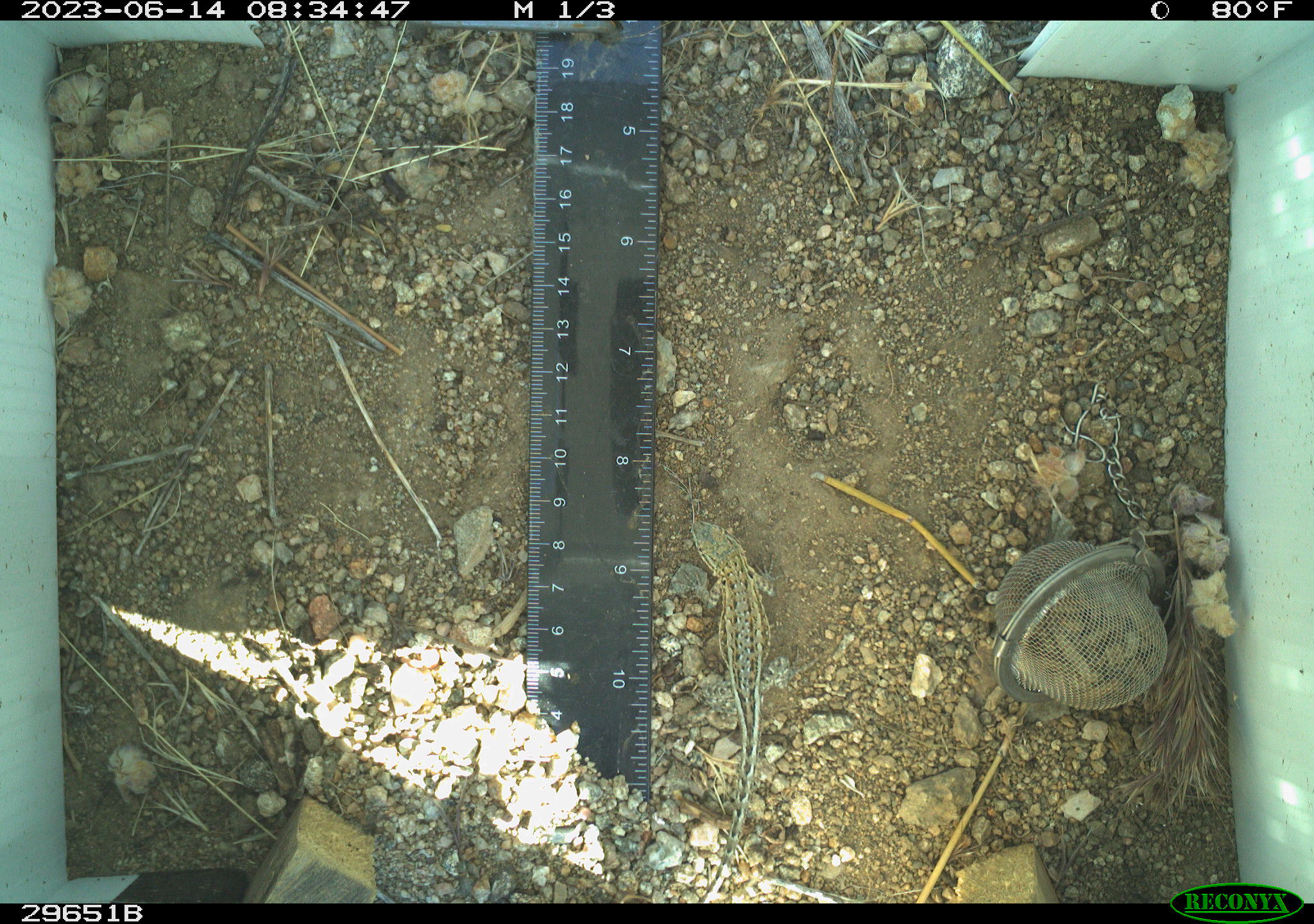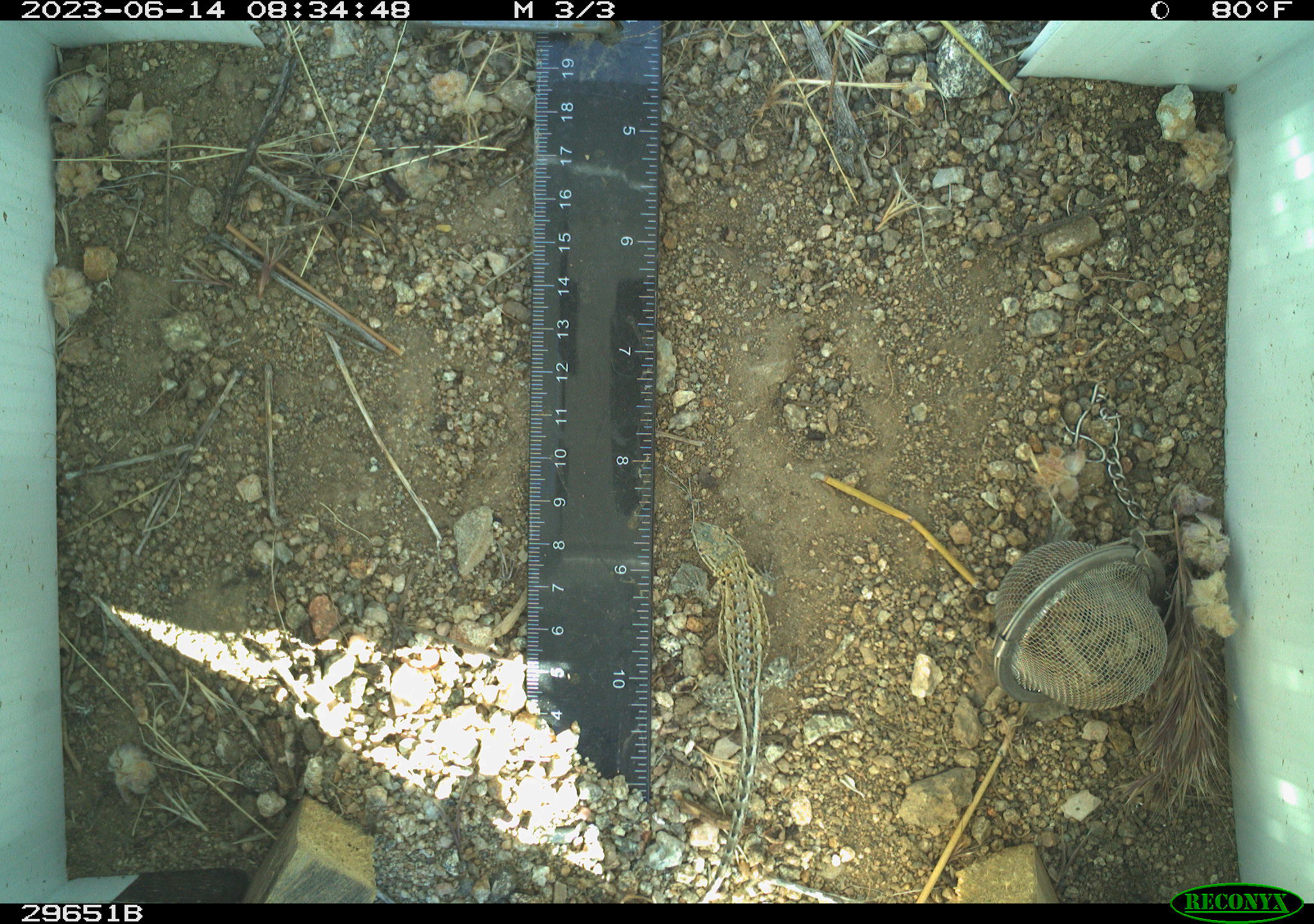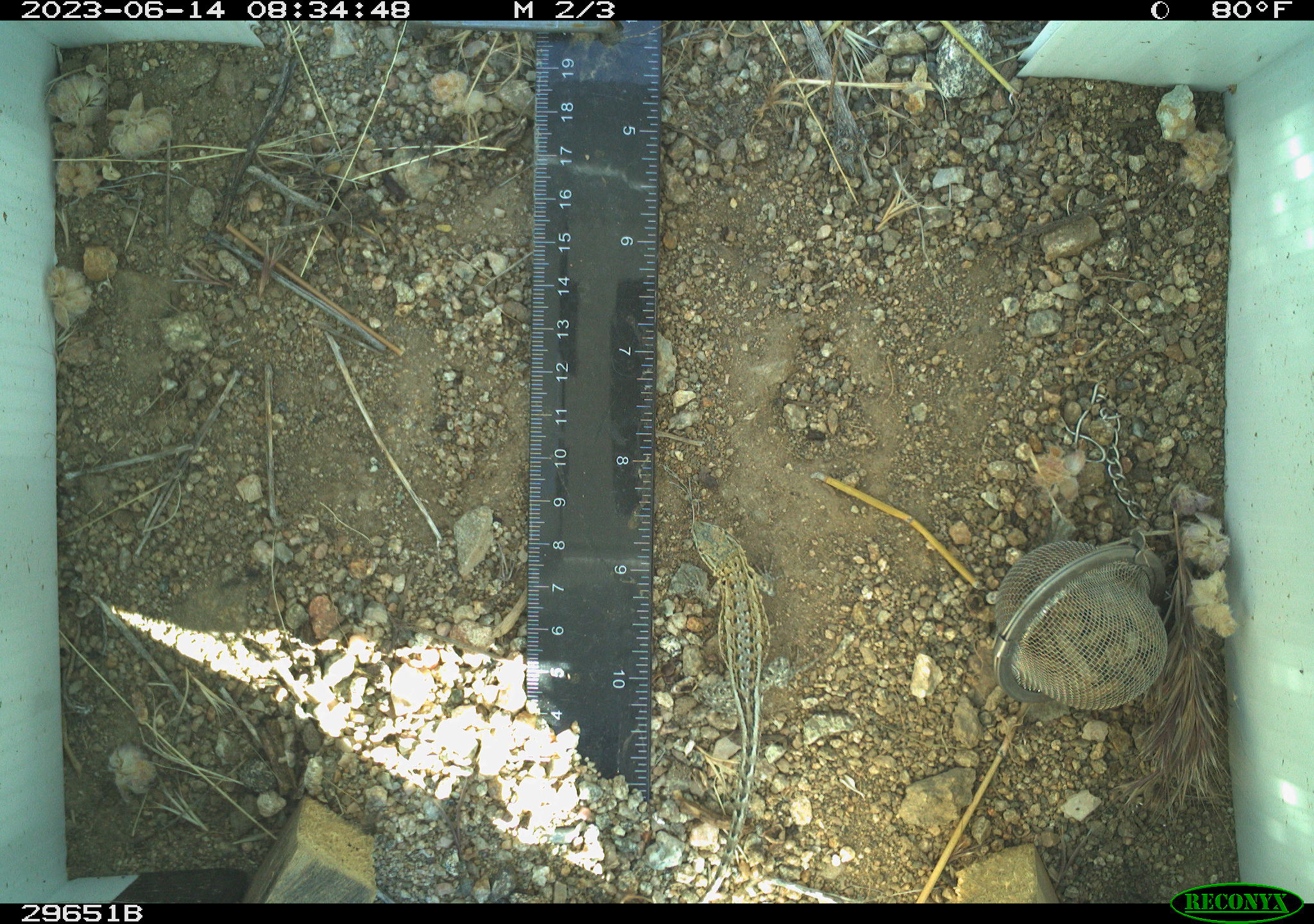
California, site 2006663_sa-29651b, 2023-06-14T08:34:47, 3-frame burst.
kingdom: Animalia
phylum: Chordata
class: Reptilia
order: Squamata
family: Phrynosomatidae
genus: Uta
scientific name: Uta stansburiana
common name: common side-blotched lizard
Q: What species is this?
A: Common side-blotched lizard (Uta stansburiana).